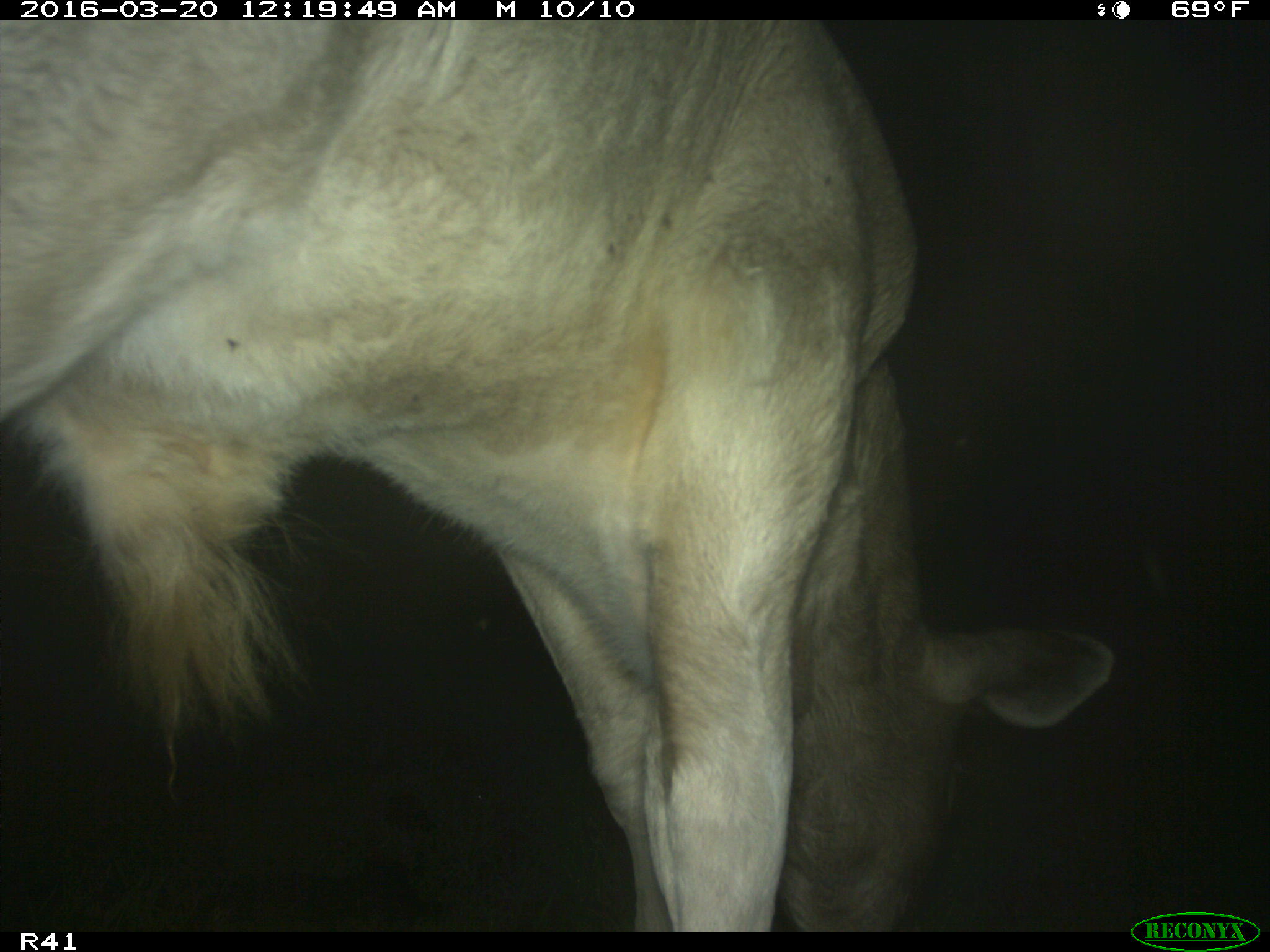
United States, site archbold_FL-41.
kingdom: Animalia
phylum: Chordata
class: Mammalia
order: Artiodactyla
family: Bovidae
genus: Bos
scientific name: Bos taurus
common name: domestic cow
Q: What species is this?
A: Bos taurus (domestic cow).